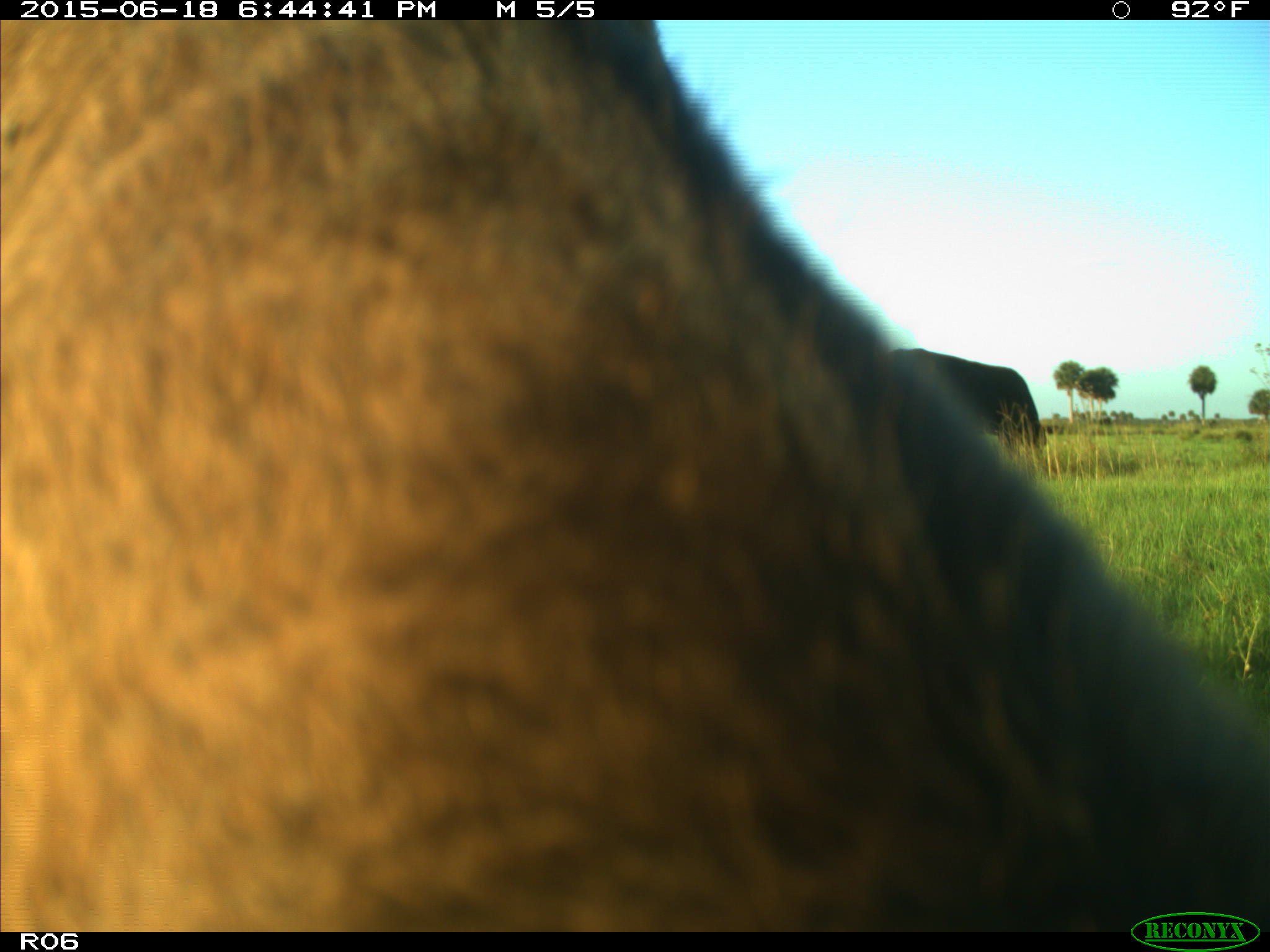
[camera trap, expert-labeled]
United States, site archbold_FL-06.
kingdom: Animalia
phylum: Chordata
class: Mammalia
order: Artiodactyla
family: Bovidae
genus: Bos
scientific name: Bos taurus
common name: domestic cow